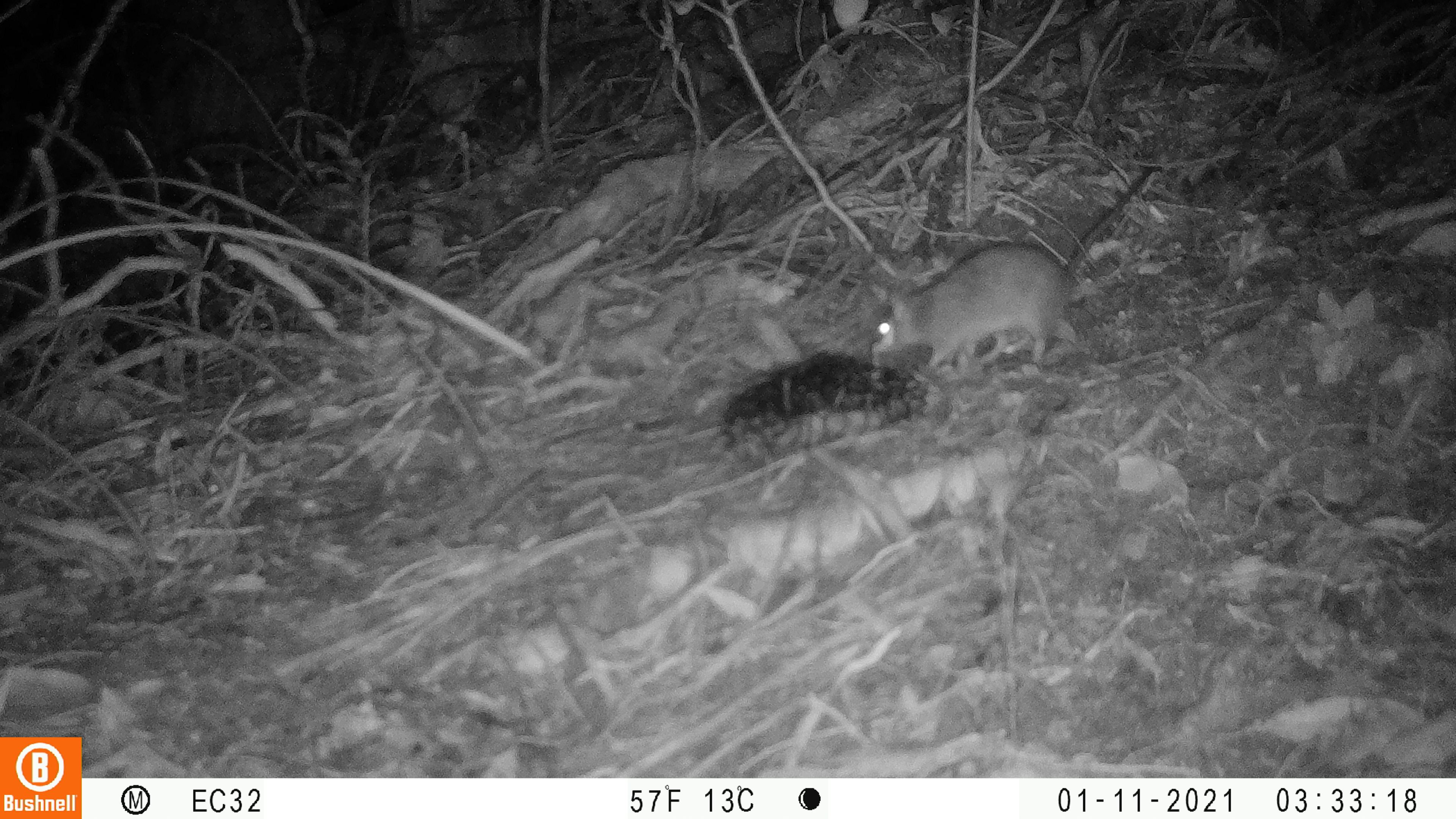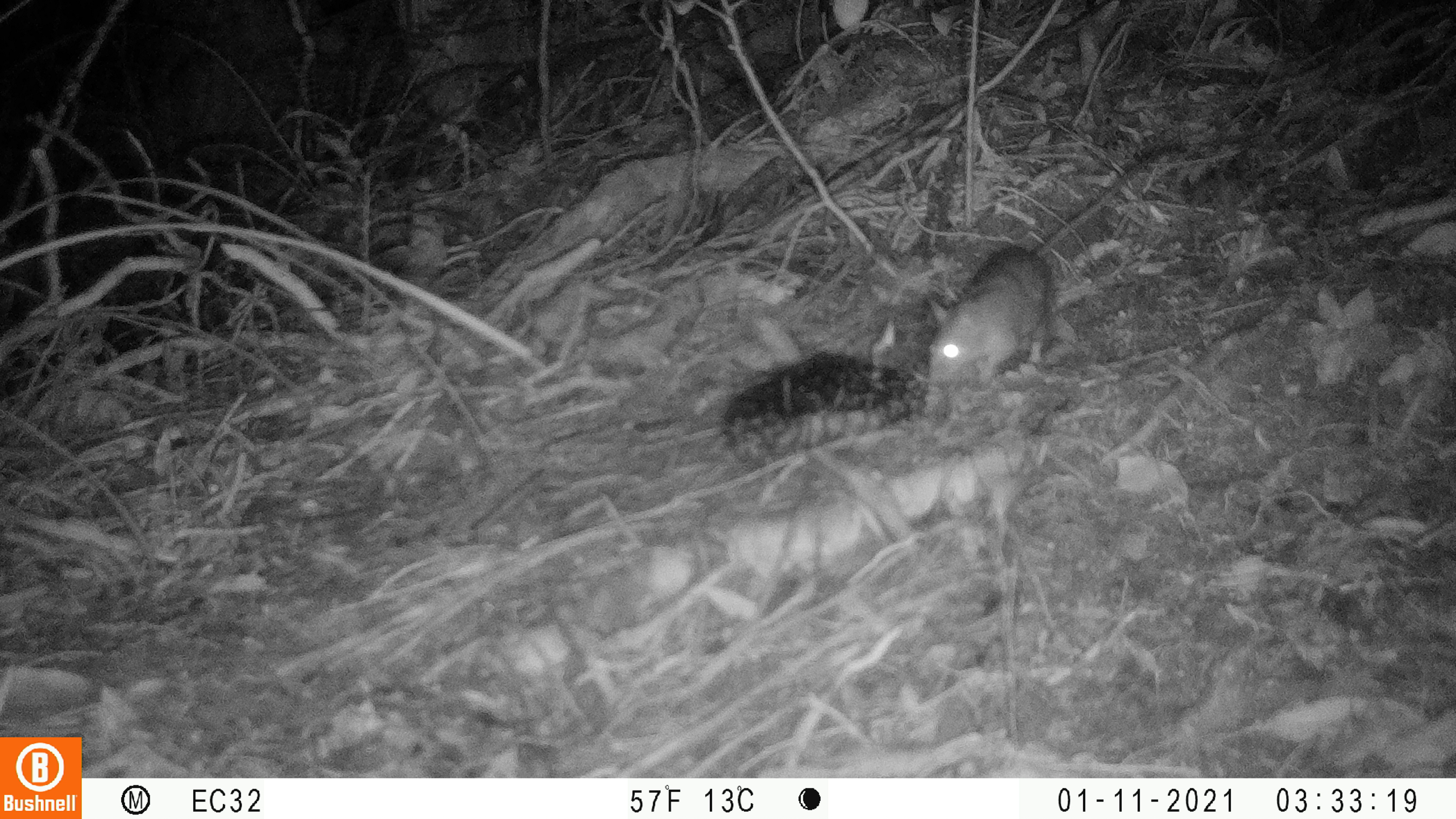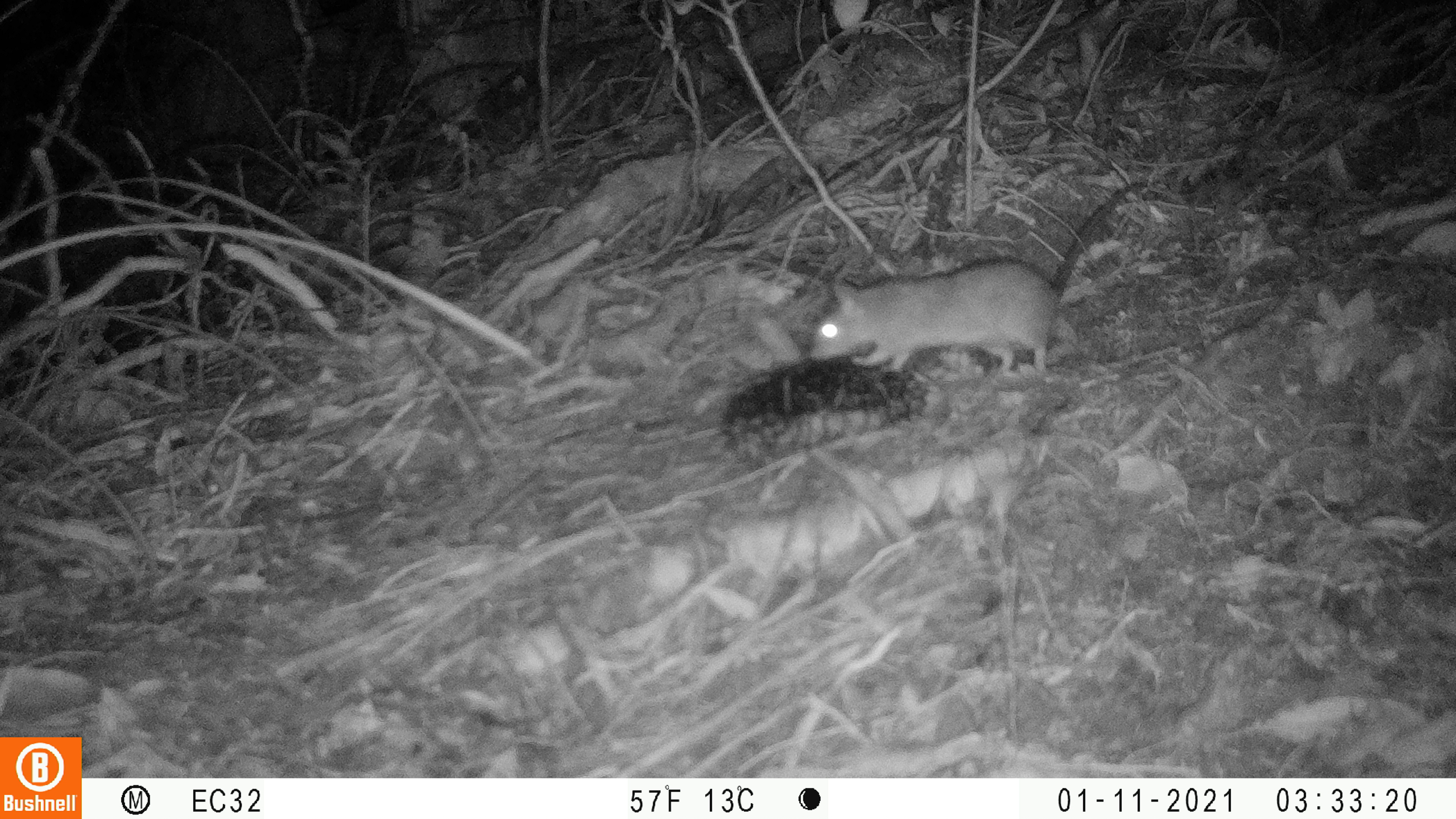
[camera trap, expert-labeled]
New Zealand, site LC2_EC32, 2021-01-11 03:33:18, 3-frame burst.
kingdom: Animalia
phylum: Chordata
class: Mammalia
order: Rodentia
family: Muridae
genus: Rattus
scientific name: Rattus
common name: rat